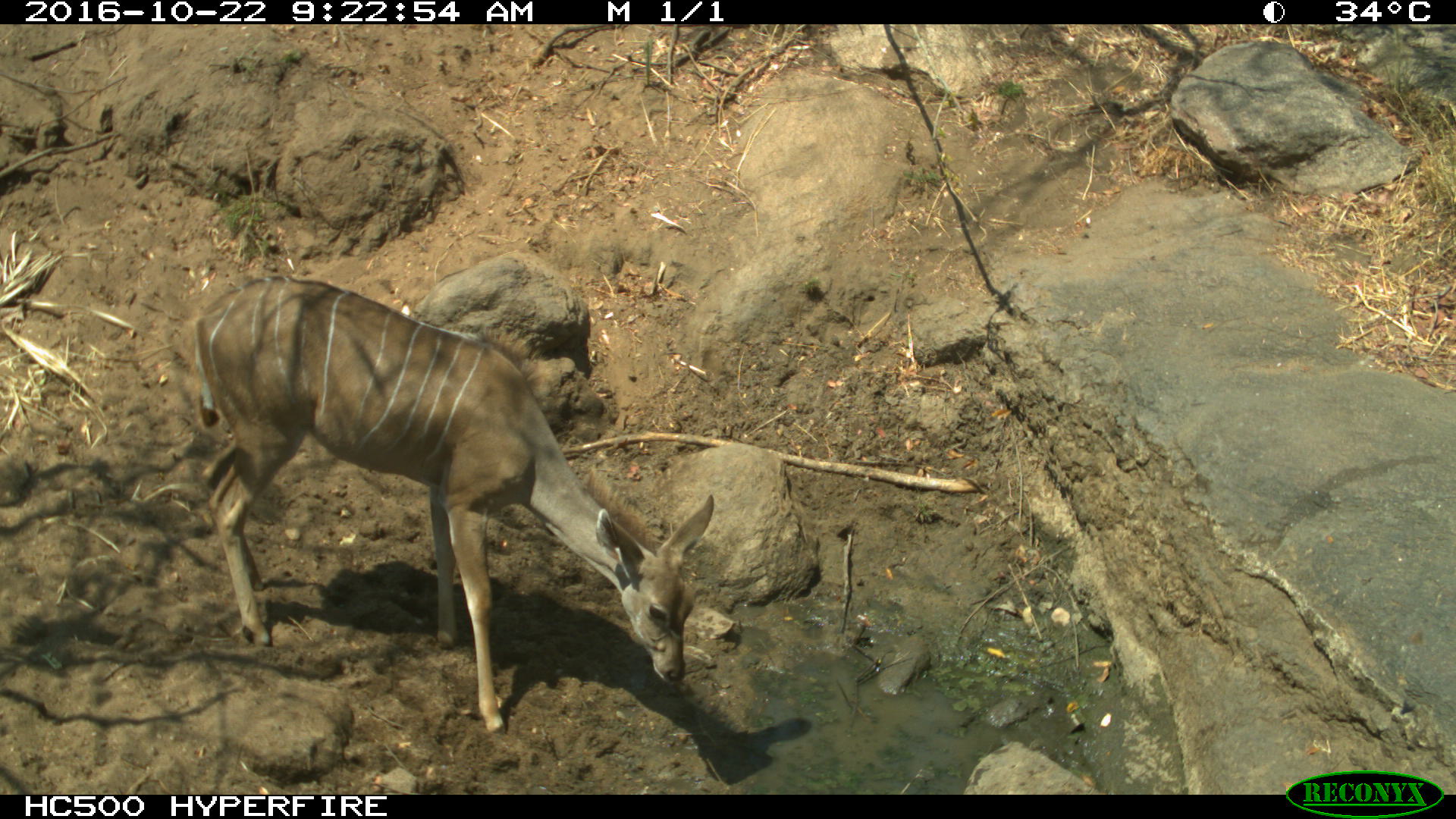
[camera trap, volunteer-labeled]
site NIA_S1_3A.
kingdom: Animalia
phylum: Chordata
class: Mammalia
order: Artiodactyla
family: Bovidae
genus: Tragelaphus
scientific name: Tragelaphus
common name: kudu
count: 1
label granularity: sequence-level